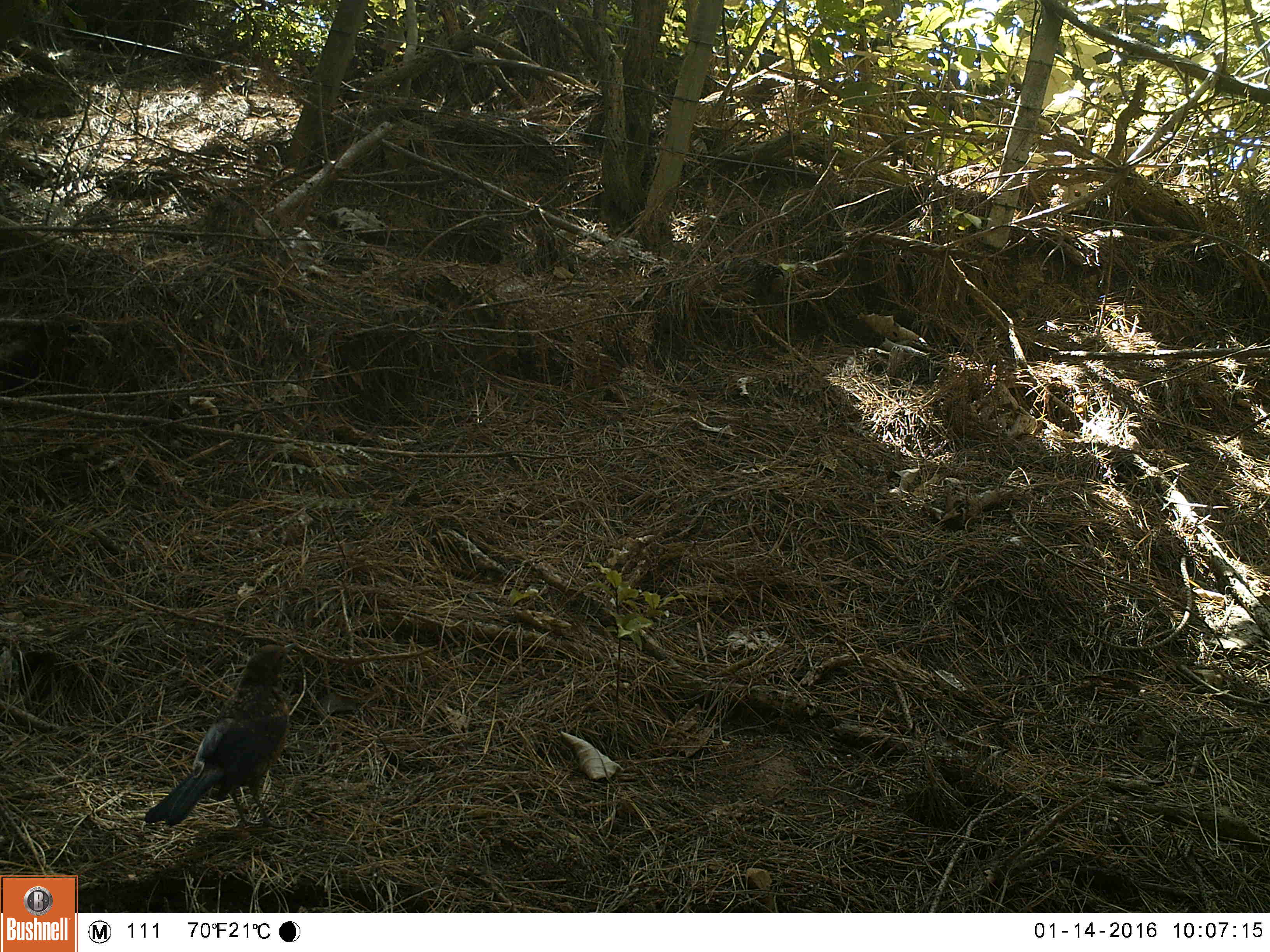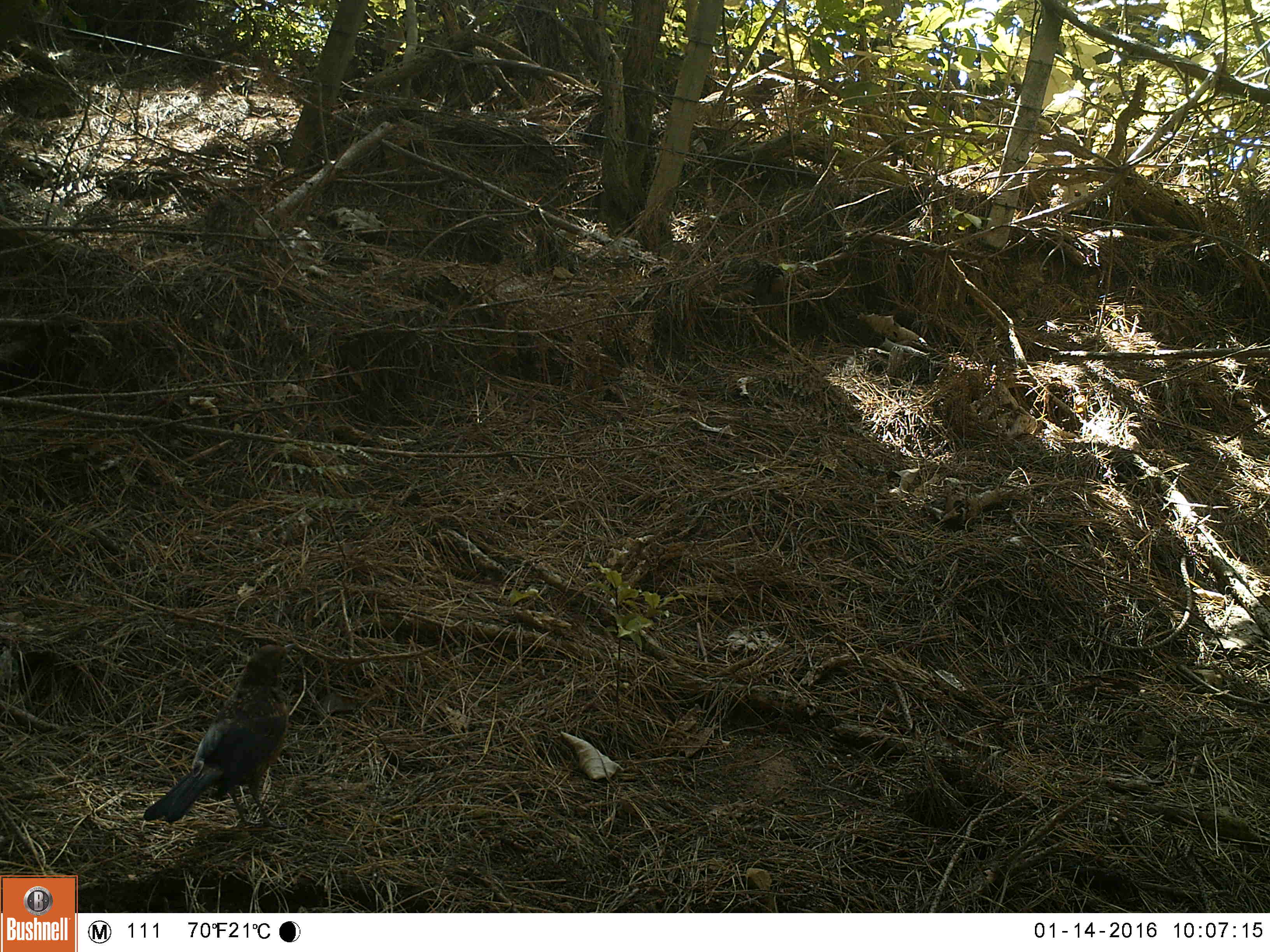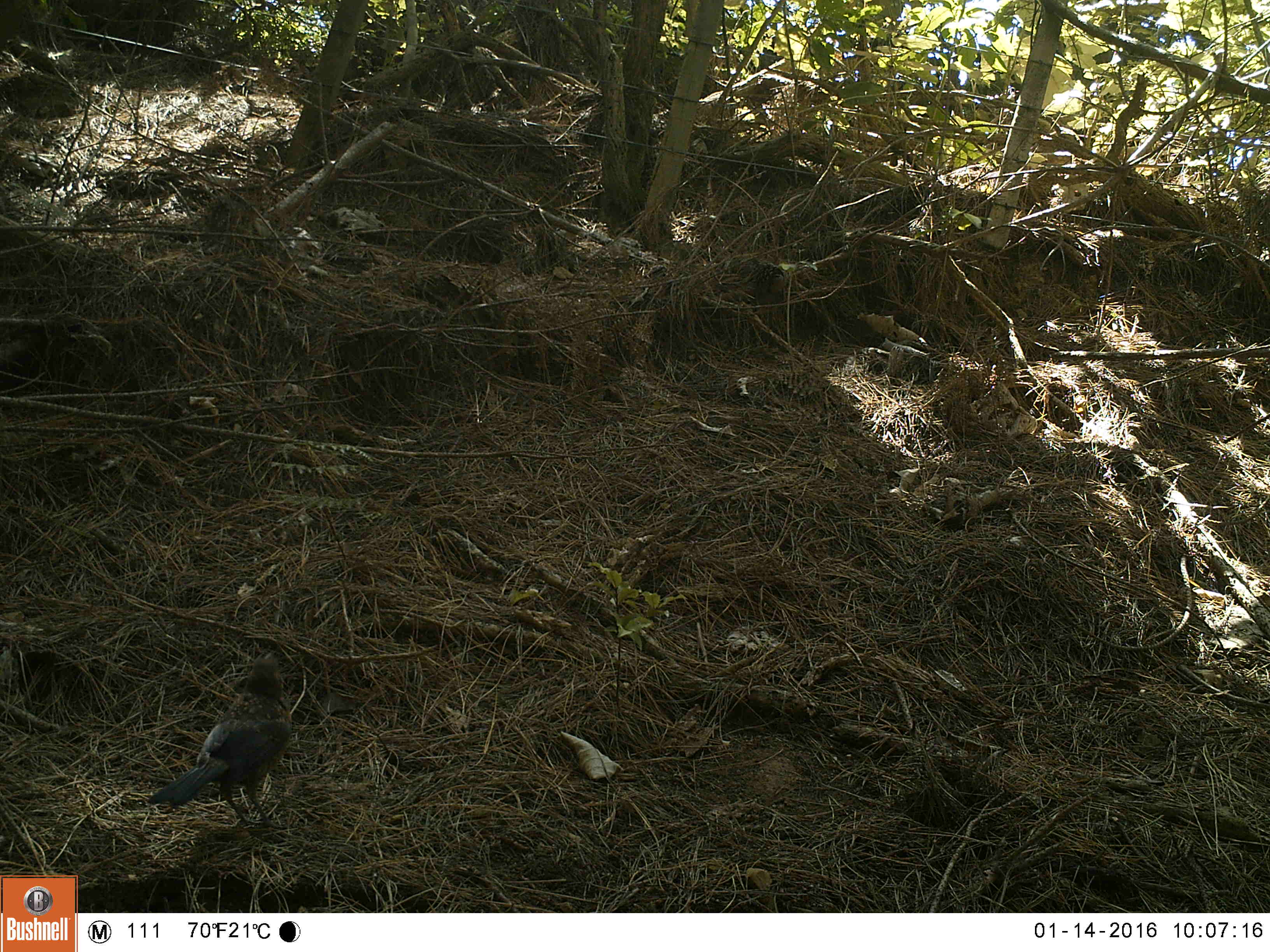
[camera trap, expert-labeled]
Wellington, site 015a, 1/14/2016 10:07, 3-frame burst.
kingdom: Animalia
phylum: Chordata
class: Aves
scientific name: Aves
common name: bird